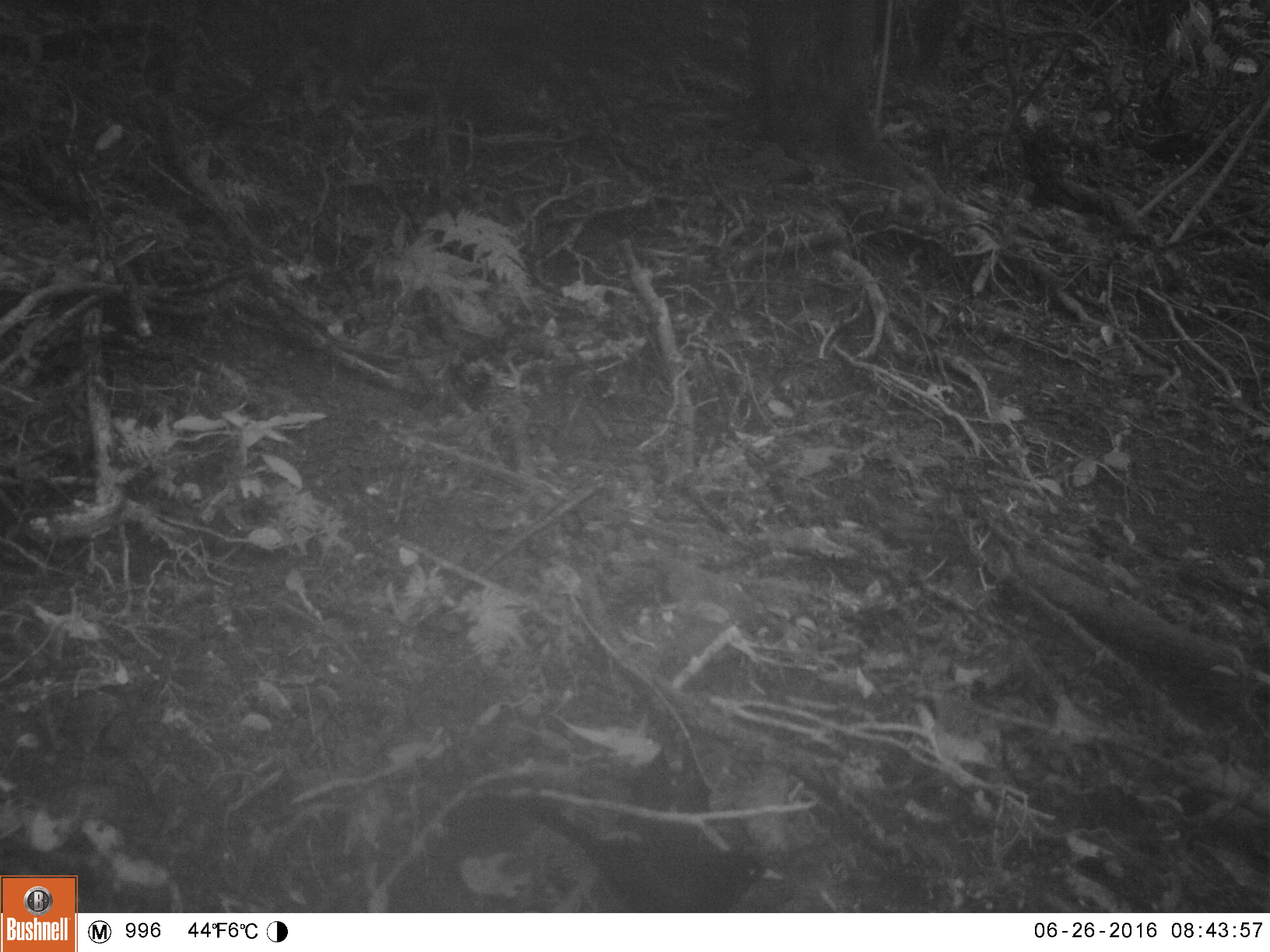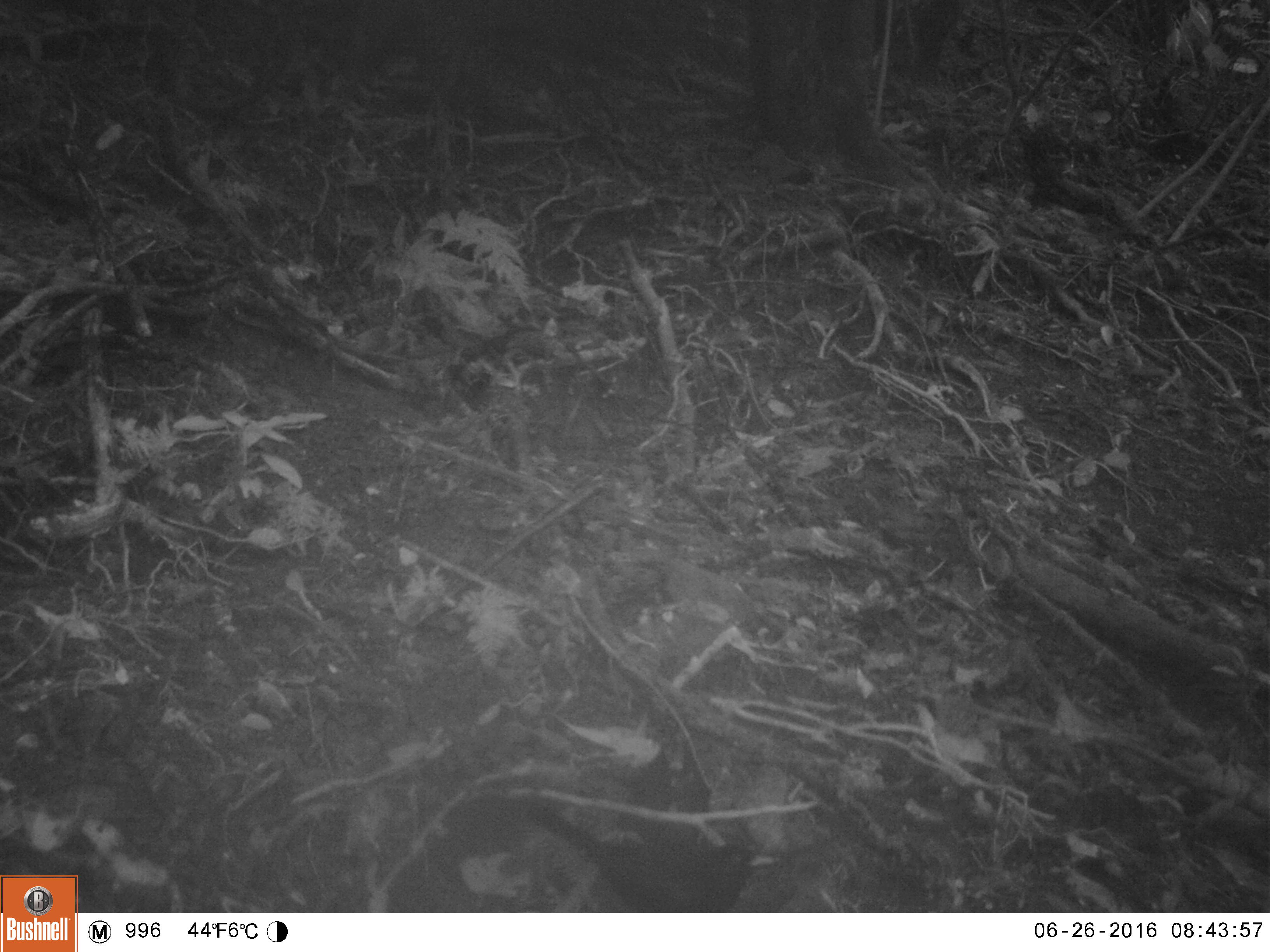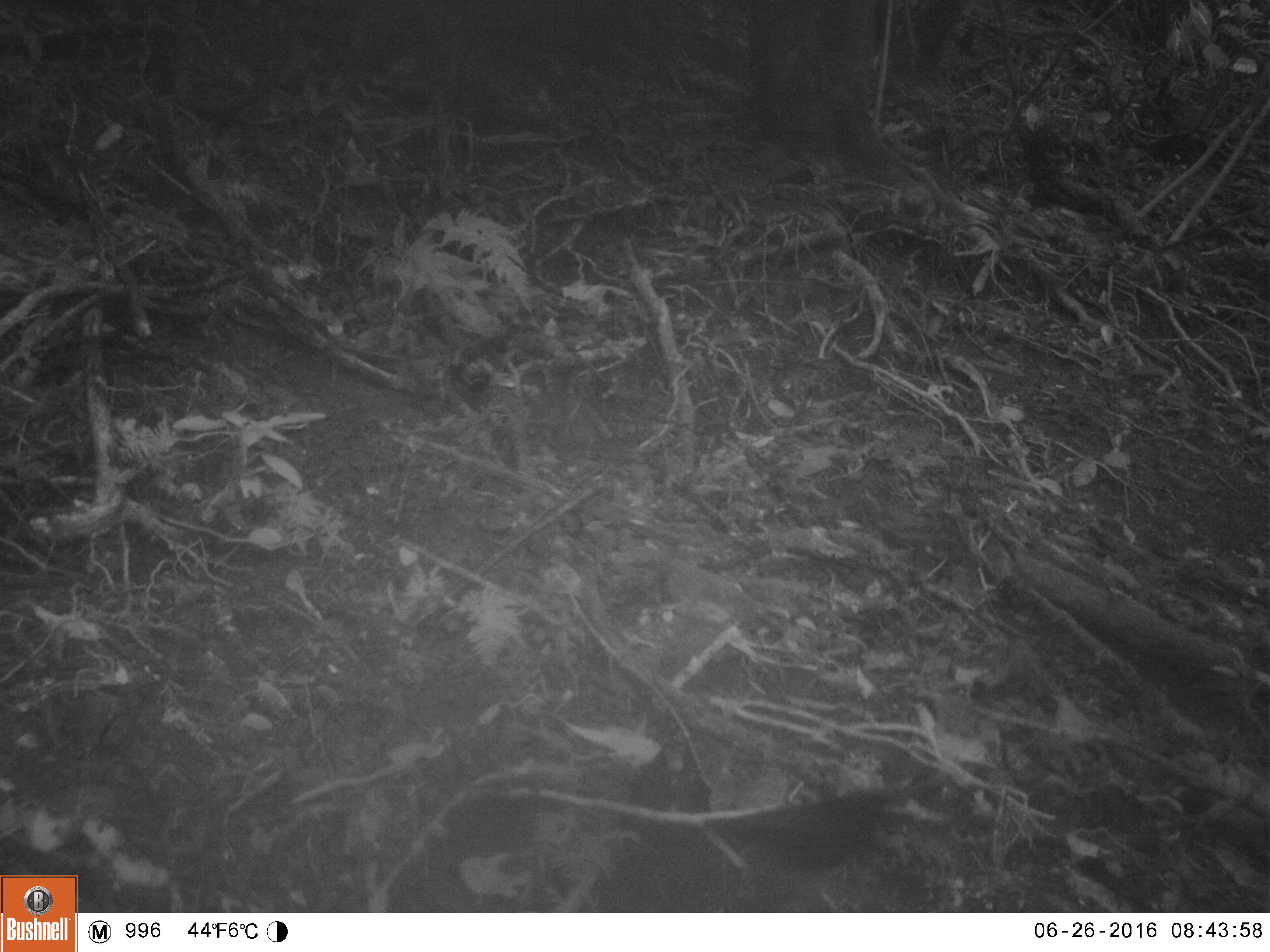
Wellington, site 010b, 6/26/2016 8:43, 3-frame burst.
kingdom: Animalia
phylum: Chordata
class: Aves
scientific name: Aves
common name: bird